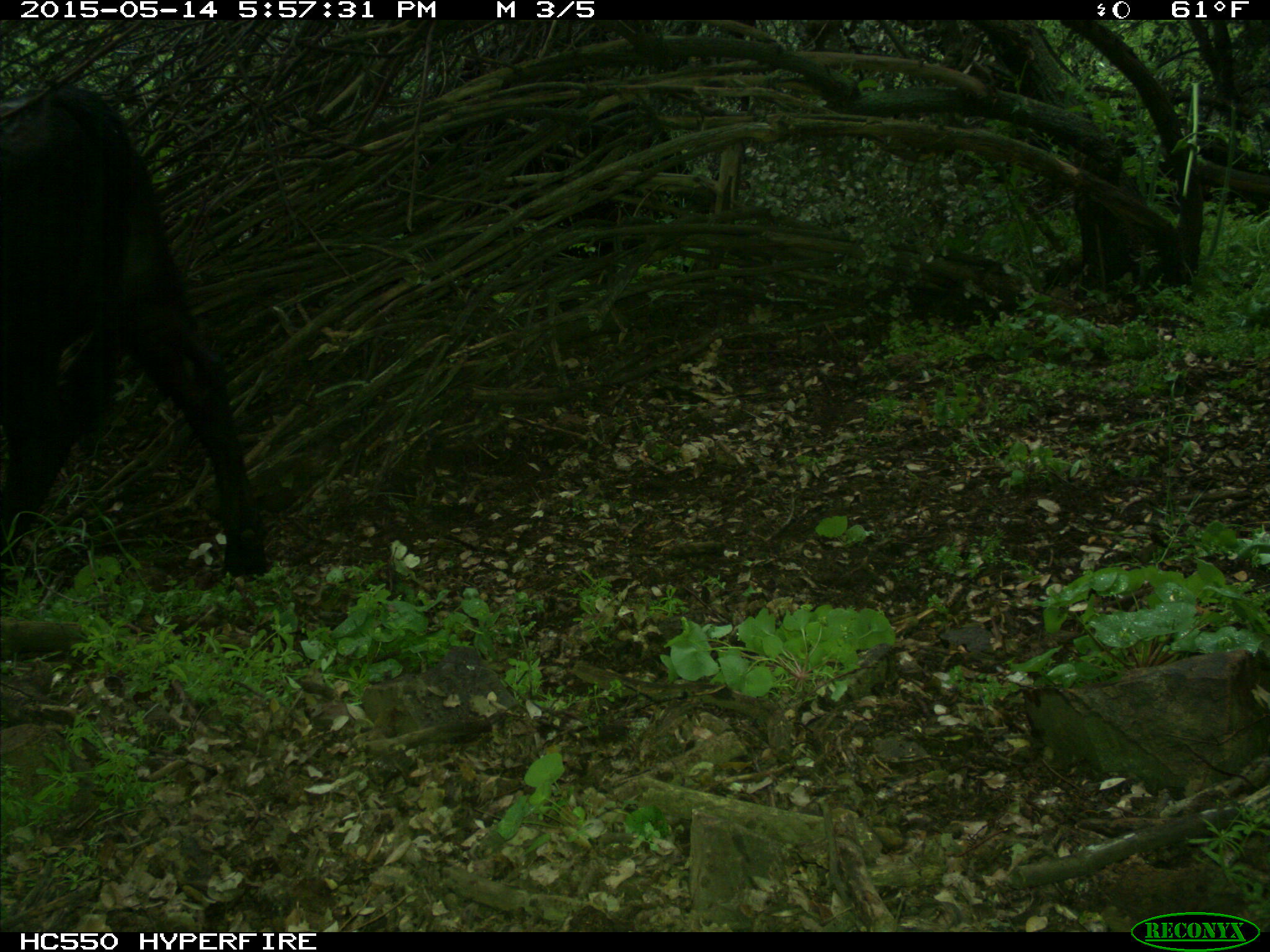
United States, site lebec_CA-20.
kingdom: Animalia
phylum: Chordata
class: Mammalia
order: Artiodactyla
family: Bovidae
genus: Bos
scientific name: Bos taurus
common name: domestic cow